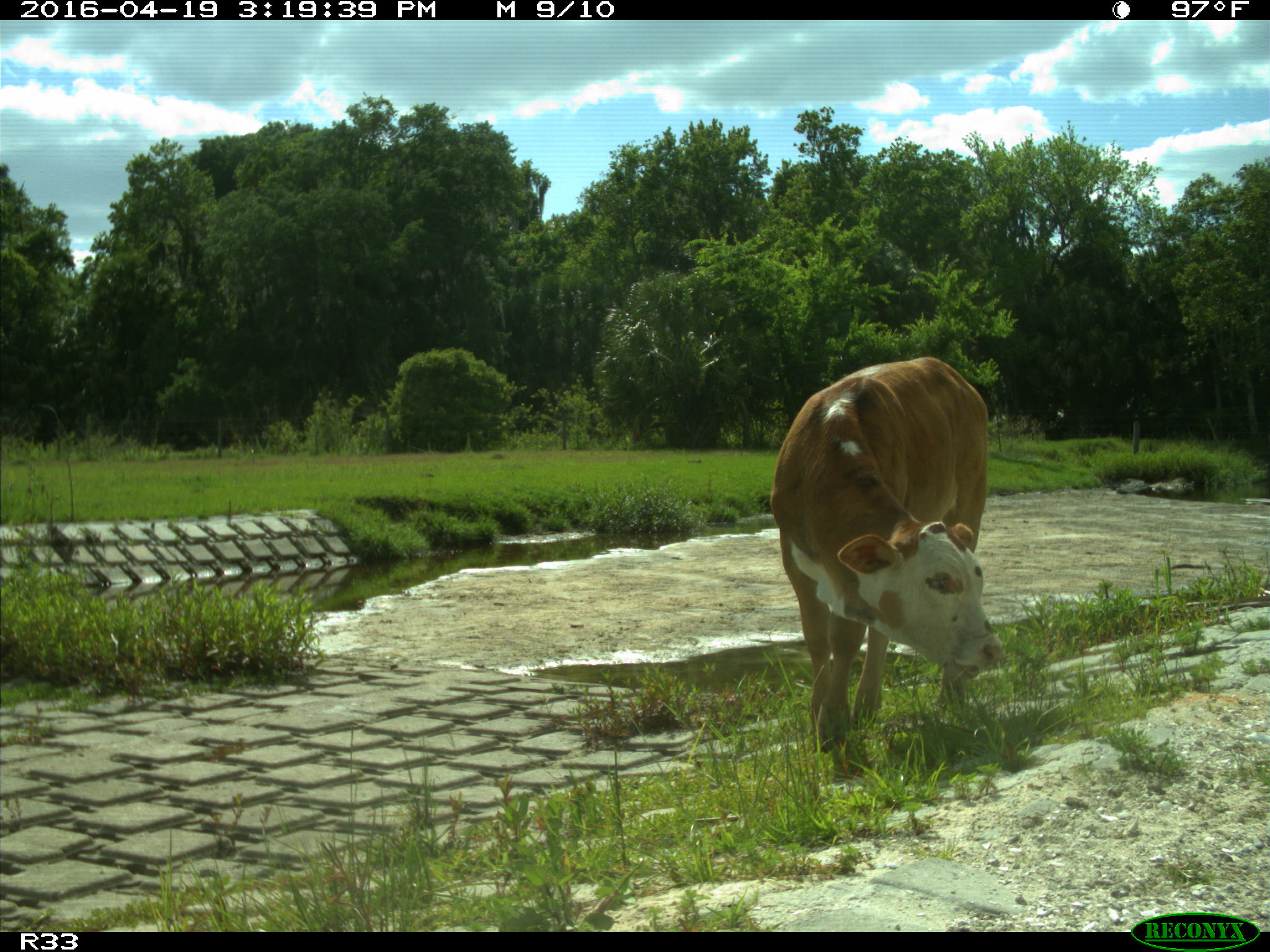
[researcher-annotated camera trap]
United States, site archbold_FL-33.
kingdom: Animalia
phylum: Chordata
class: Mammalia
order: Artiodactyla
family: Bovidae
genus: Bos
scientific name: Bos taurus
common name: domestic cow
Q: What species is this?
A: Bos taurus (domestic cow).